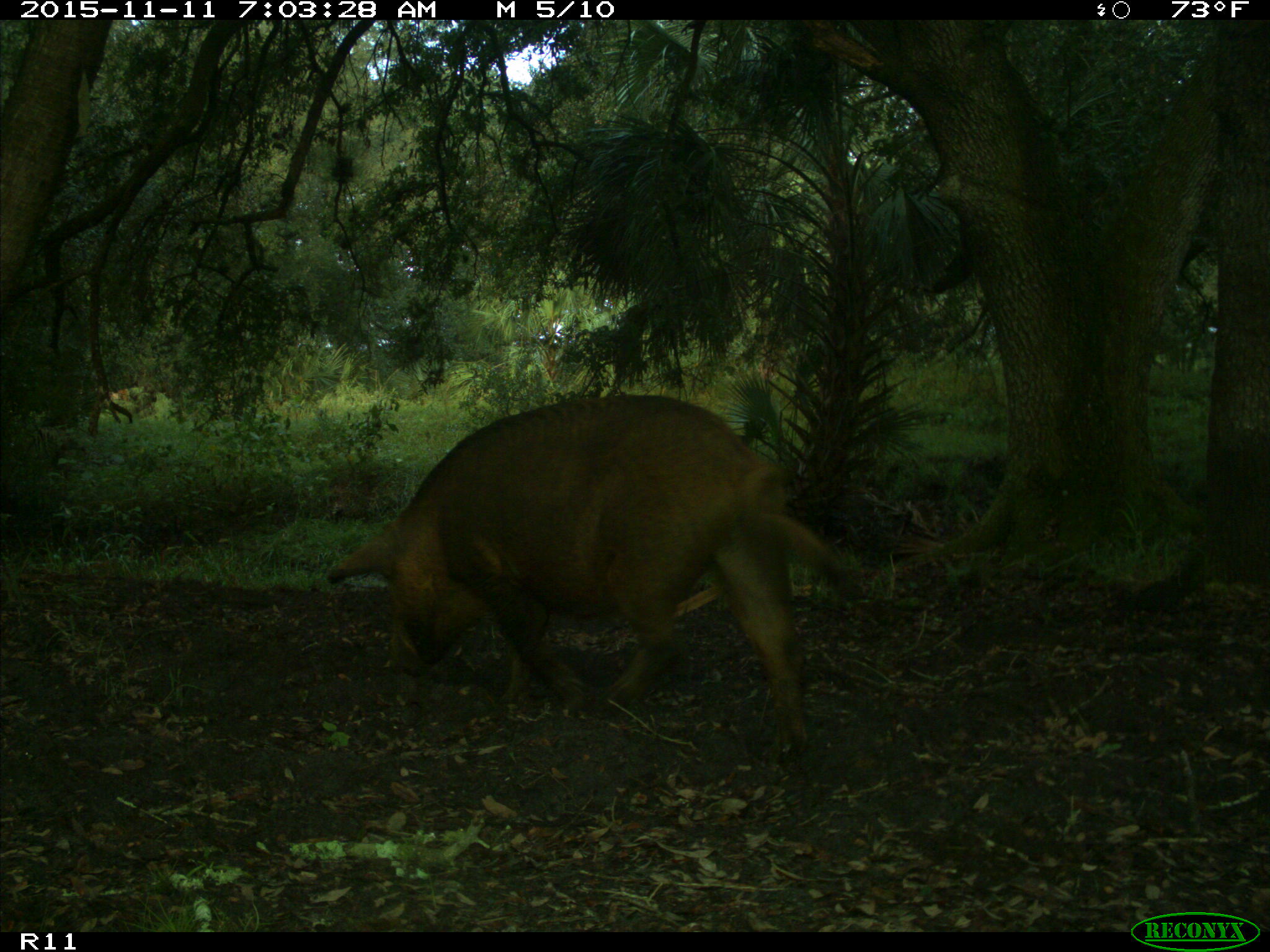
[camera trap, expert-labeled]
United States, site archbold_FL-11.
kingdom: Animalia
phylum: Chordata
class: Mammalia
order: Artiodactyla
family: Suidae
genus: Sus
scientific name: Sus scrofa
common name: wild boar